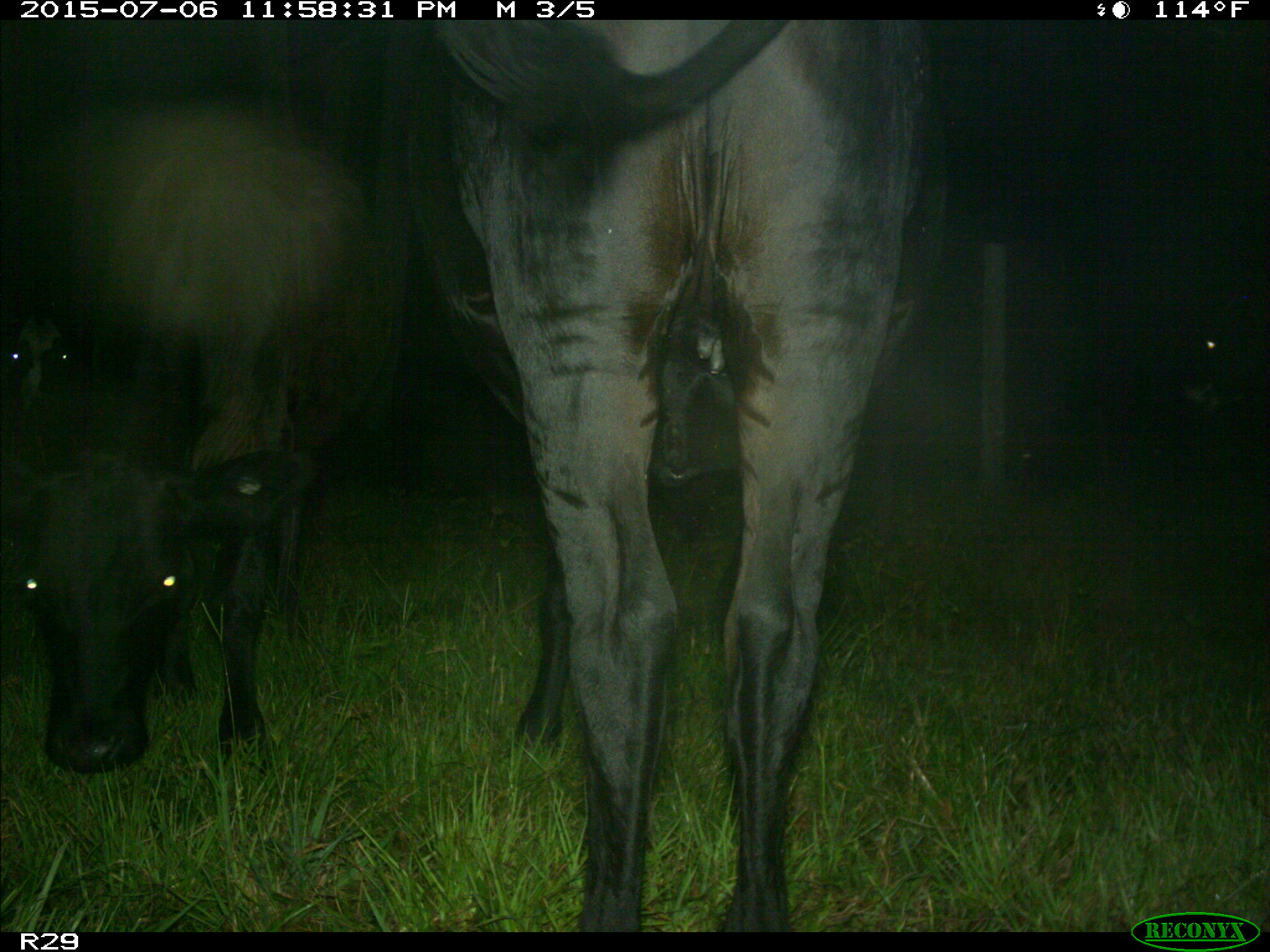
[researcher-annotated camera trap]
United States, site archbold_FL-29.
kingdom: Animalia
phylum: Chordata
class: Mammalia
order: Artiodactyla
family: Bovidae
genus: Bos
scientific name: Bos taurus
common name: domestic cow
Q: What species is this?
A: Bos taurus (domestic cow).